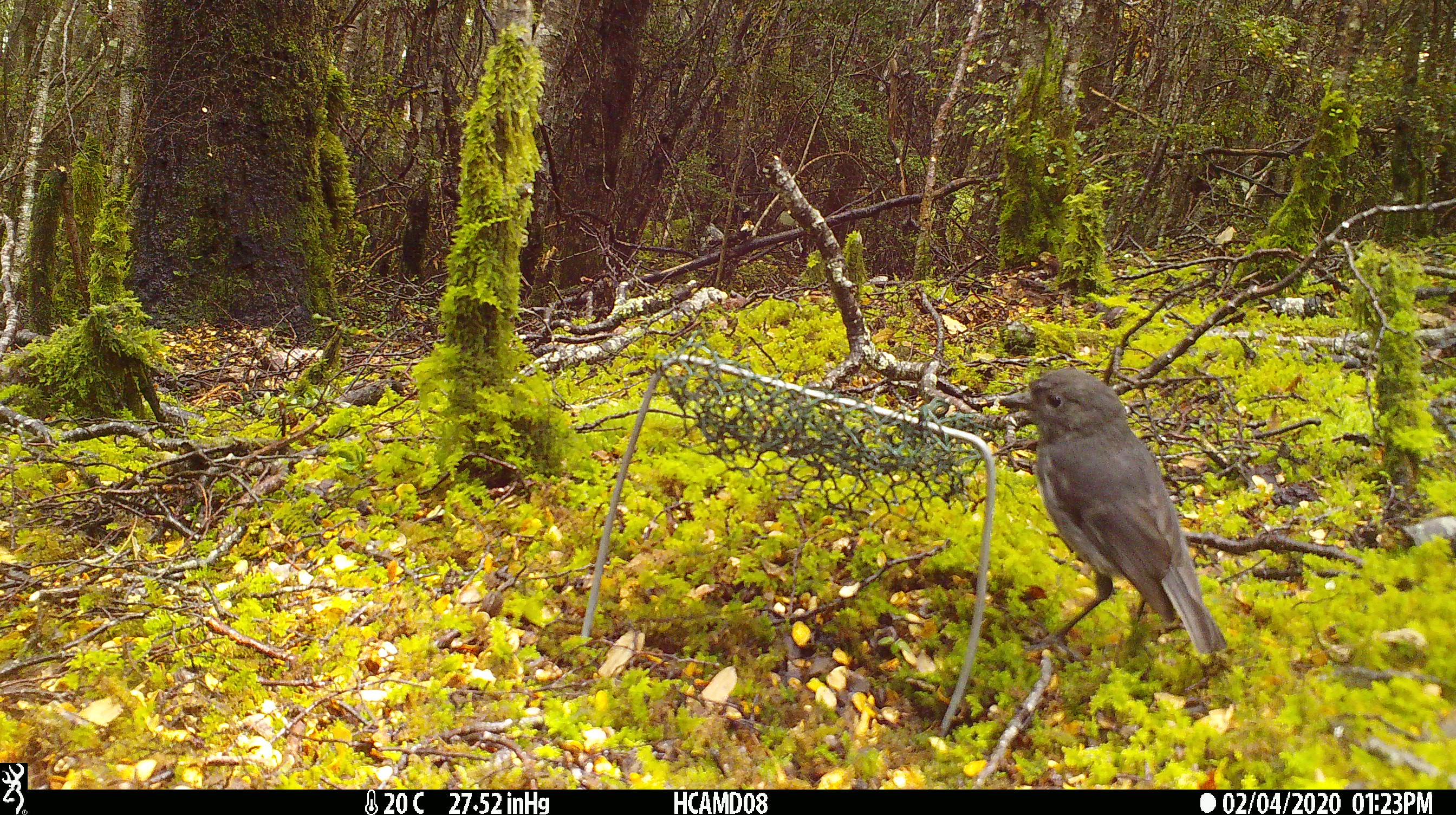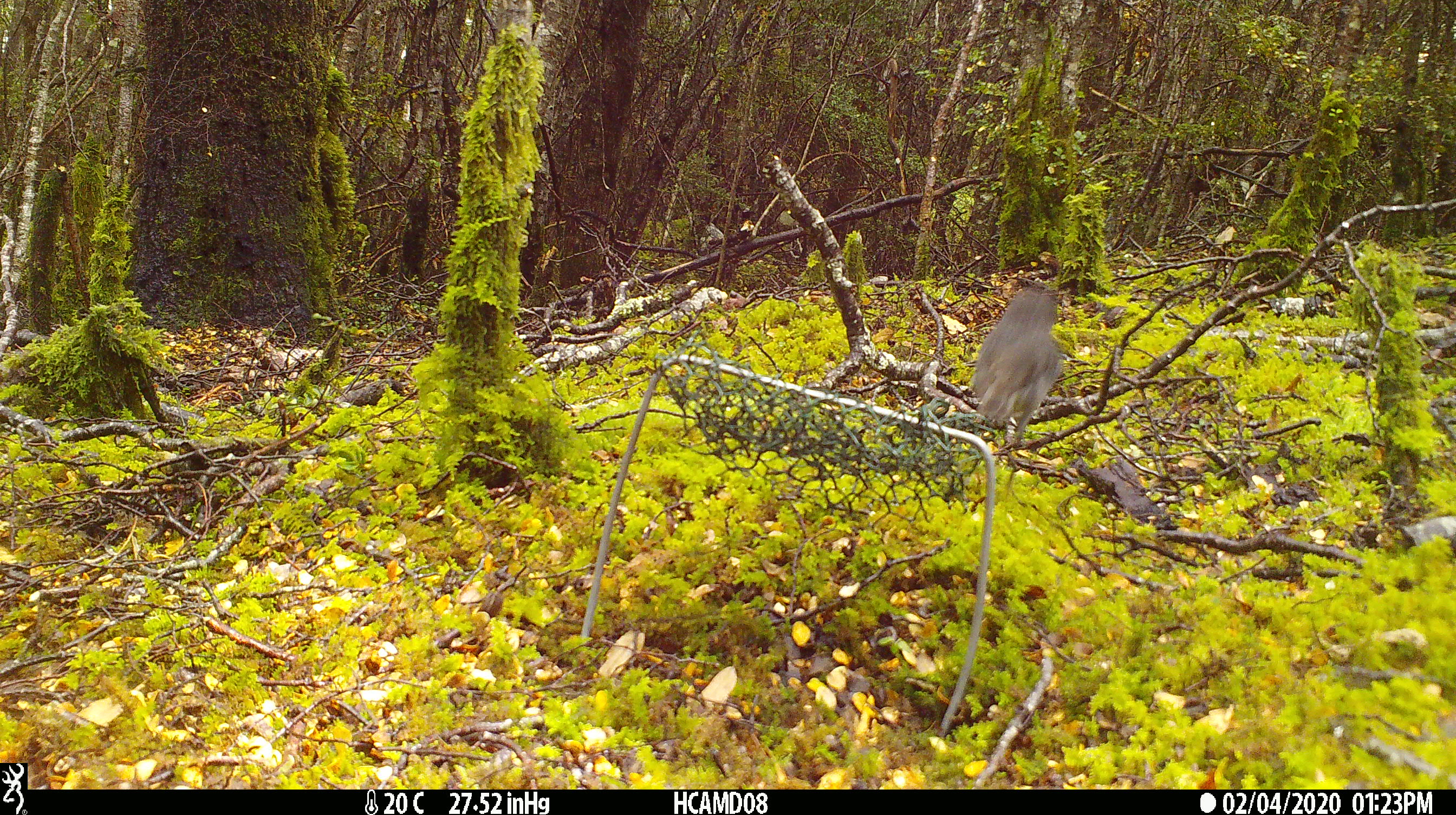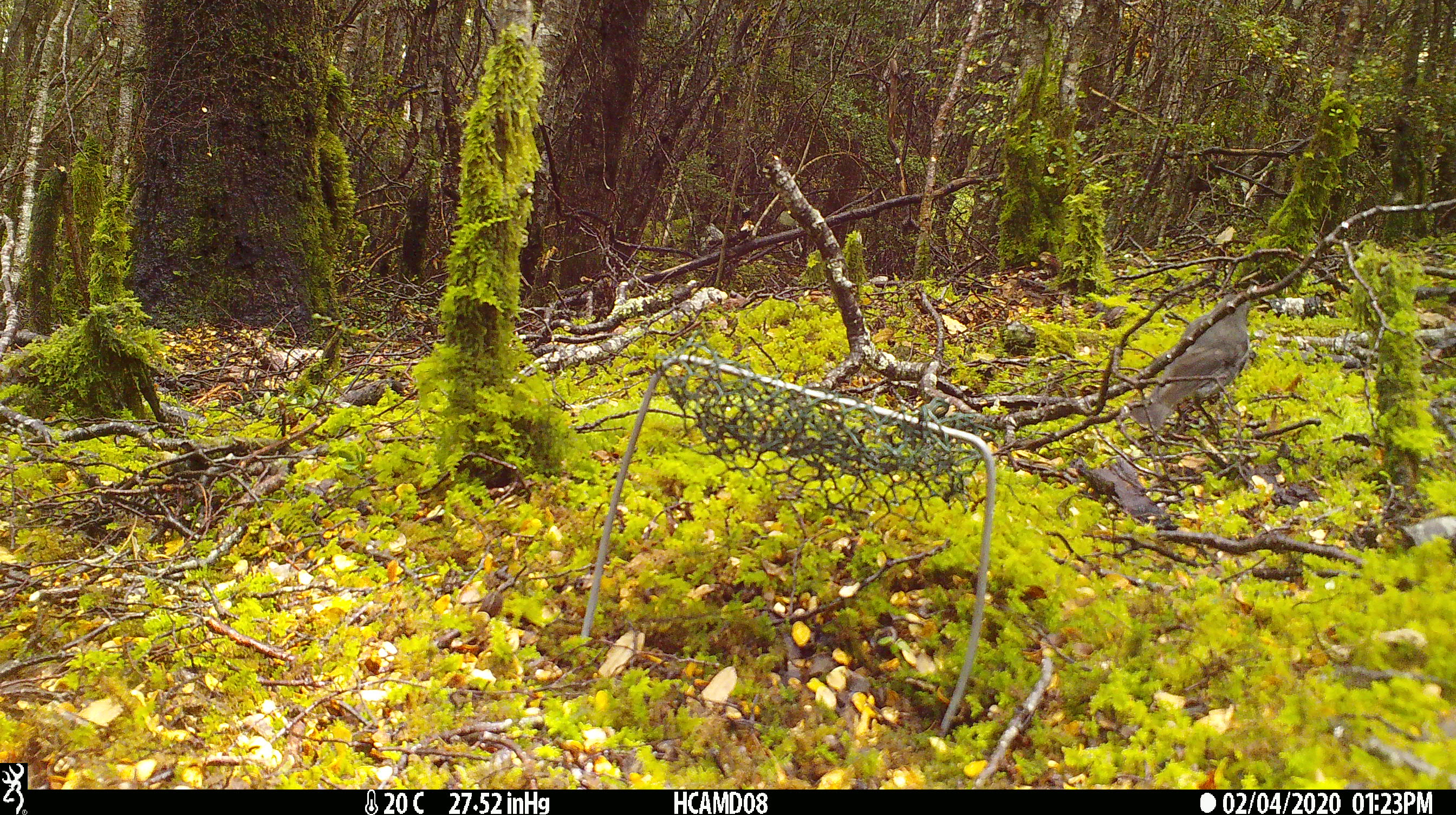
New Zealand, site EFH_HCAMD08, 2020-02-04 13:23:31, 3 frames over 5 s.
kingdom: Animalia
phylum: Chordata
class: Aves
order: Passeriformes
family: Petroicidae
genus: Petroica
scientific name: Petroica australis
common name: new zealand robin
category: robin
Robin (new zealand robin) (Petroica australis).